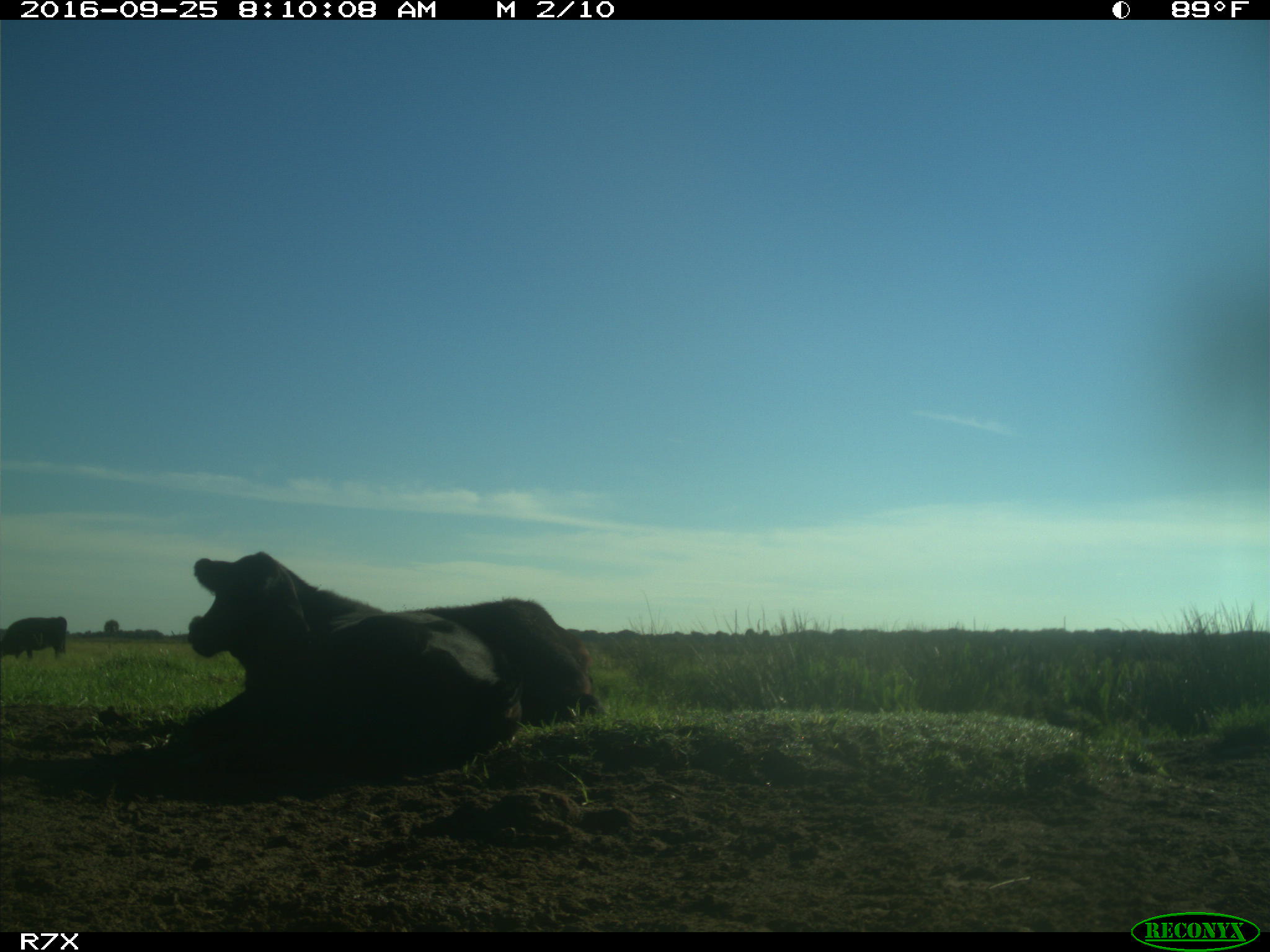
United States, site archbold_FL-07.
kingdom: Animalia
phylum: Chordata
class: Mammalia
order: Artiodactyla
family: Bovidae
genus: Bos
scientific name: Bos taurus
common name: domestic cow